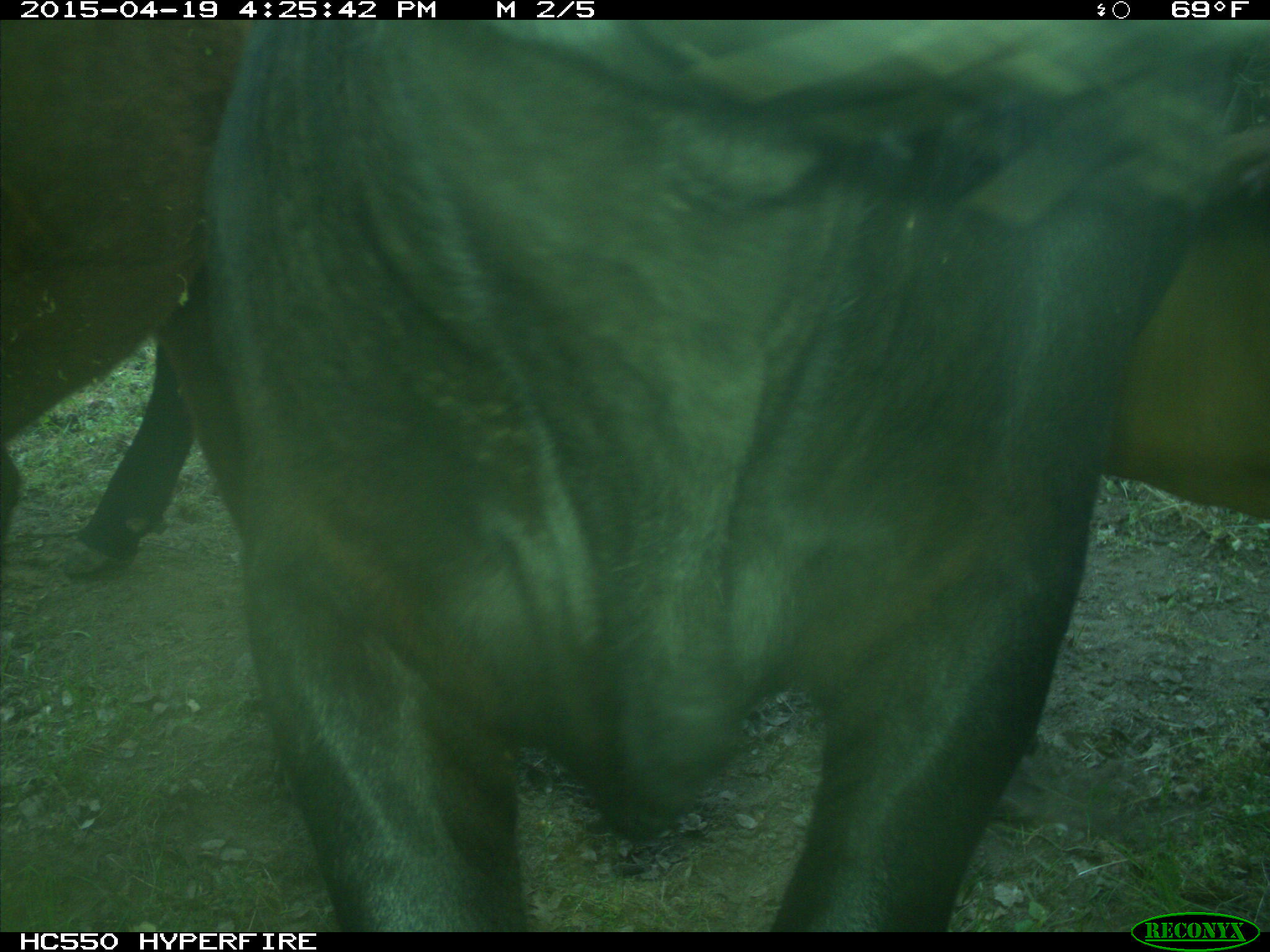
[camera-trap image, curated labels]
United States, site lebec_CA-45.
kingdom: Animalia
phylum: Chordata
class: Mammalia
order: Artiodactyla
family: Bovidae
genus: Bos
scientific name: Bos taurus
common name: domestic cow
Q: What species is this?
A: Bos taurus (domestic cow).